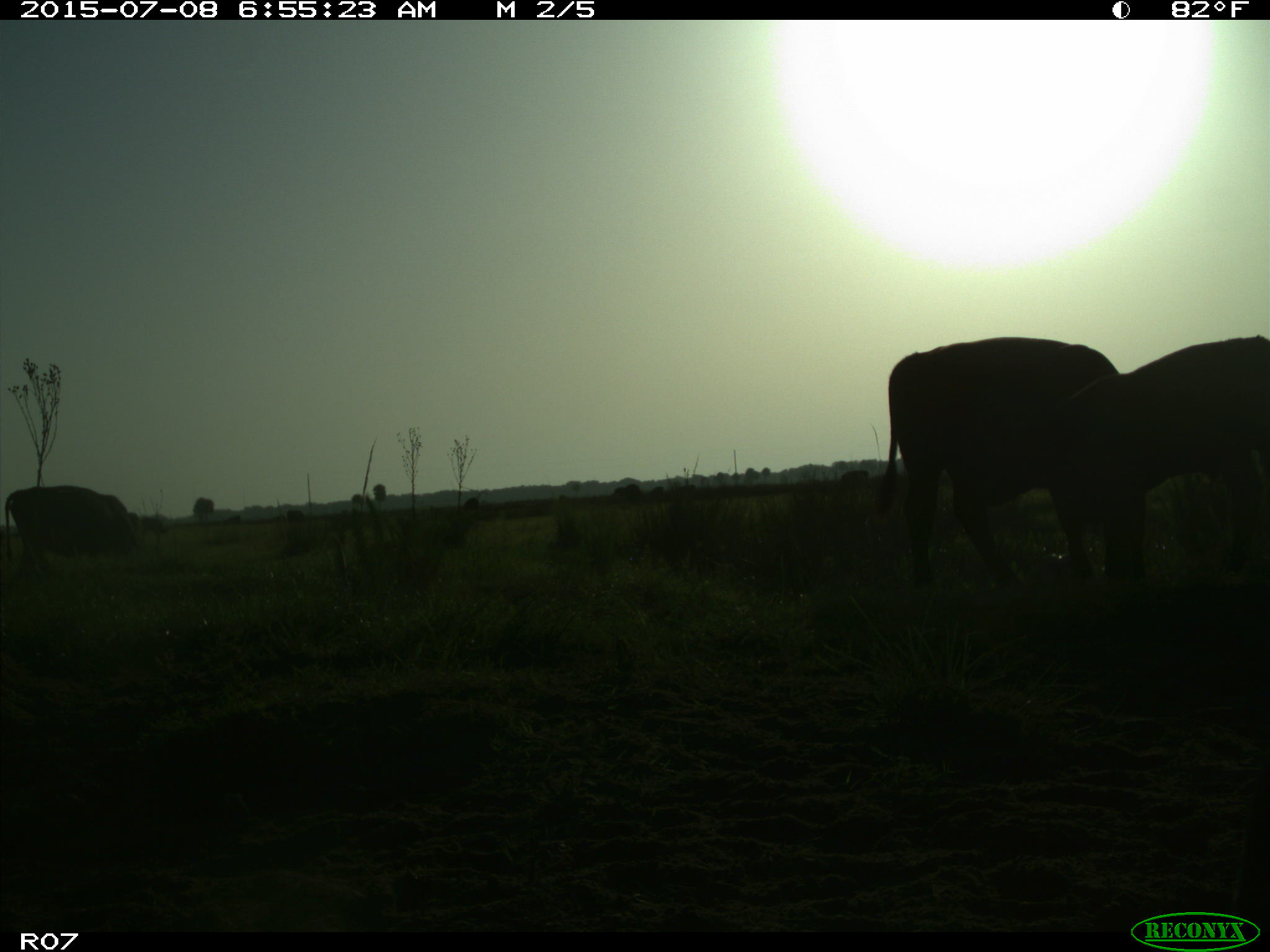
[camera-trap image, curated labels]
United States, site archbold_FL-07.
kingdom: Animalia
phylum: Chordata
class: Mammalia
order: Artiodactyla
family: Bovidae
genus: Bos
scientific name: Bos taurus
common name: domestic cow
Bos taurus (domestic cow).